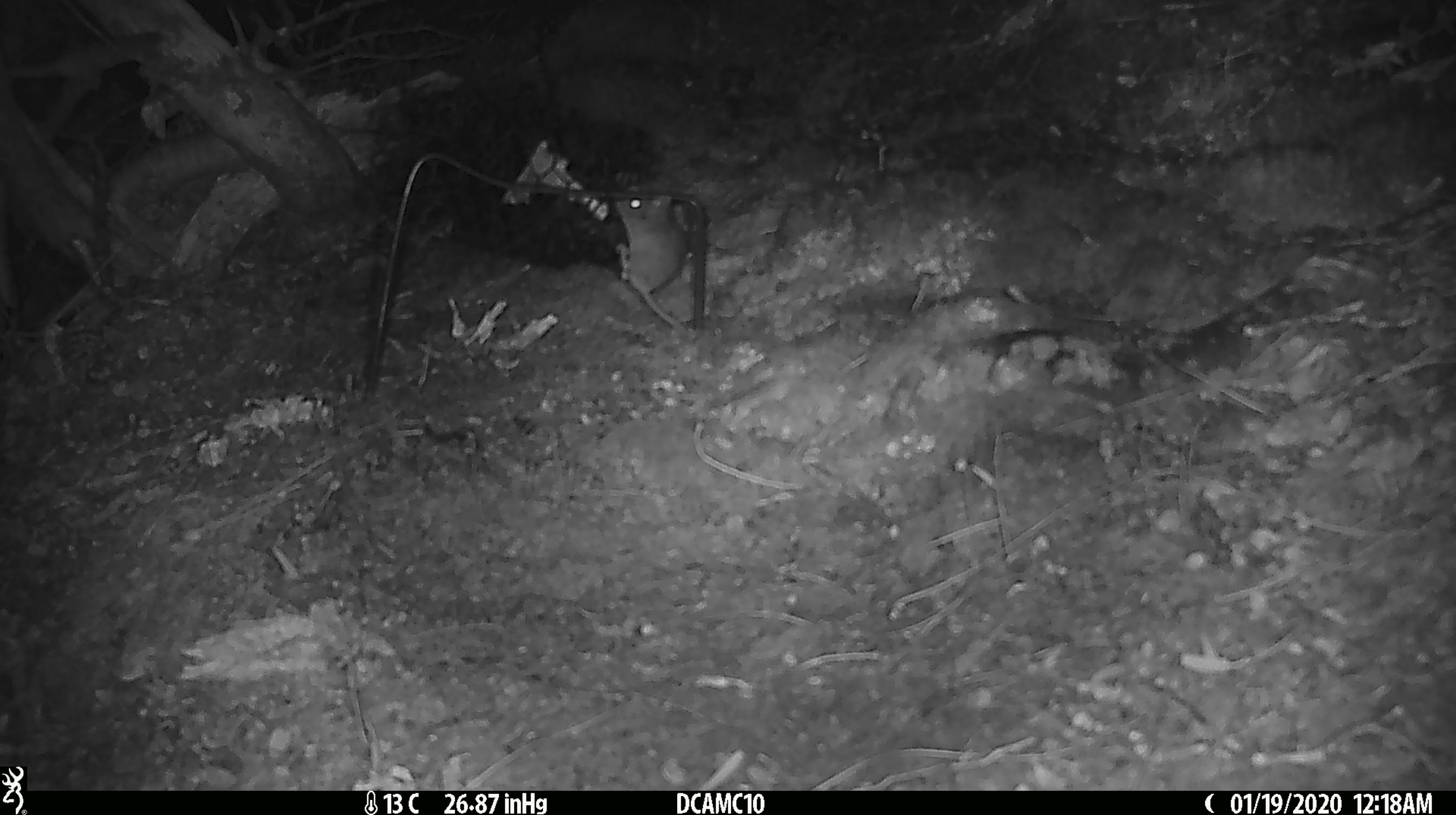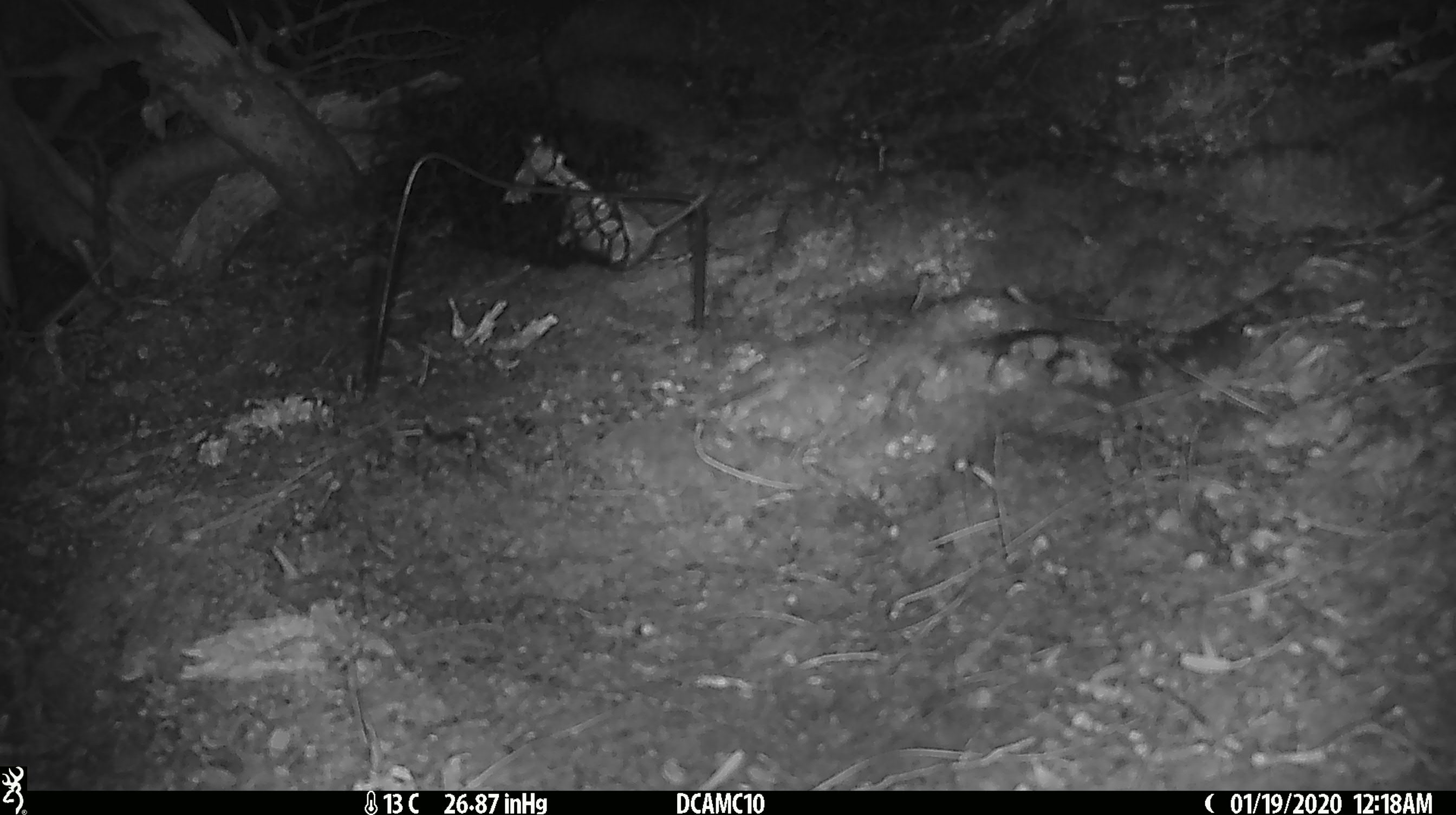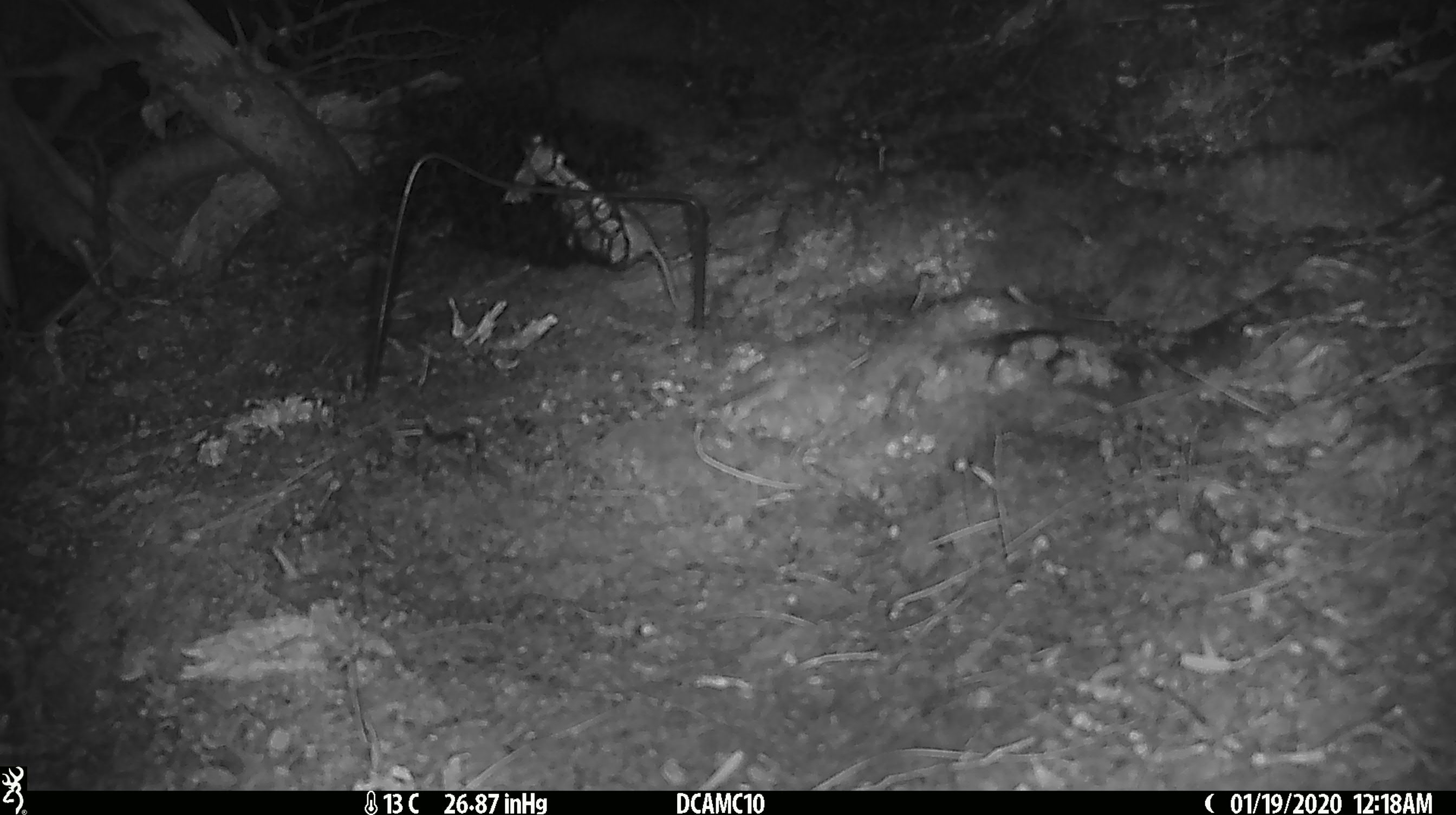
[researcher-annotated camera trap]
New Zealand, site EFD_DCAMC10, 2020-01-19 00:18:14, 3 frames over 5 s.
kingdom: Animalia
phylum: Chordata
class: Mammalia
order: Rodentia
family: Muridae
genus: Mus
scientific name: Mus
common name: mouse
Mouse (Mus).